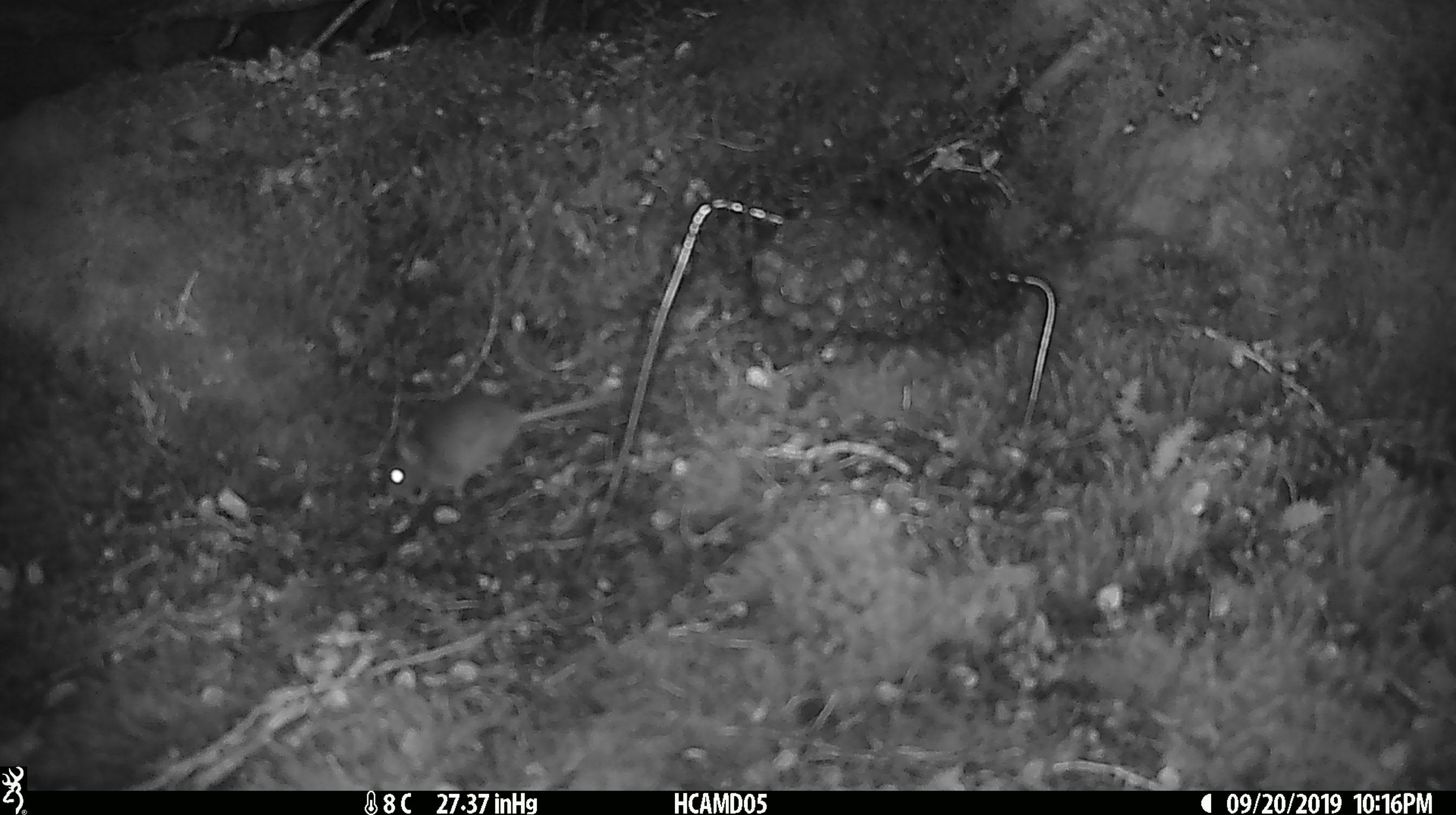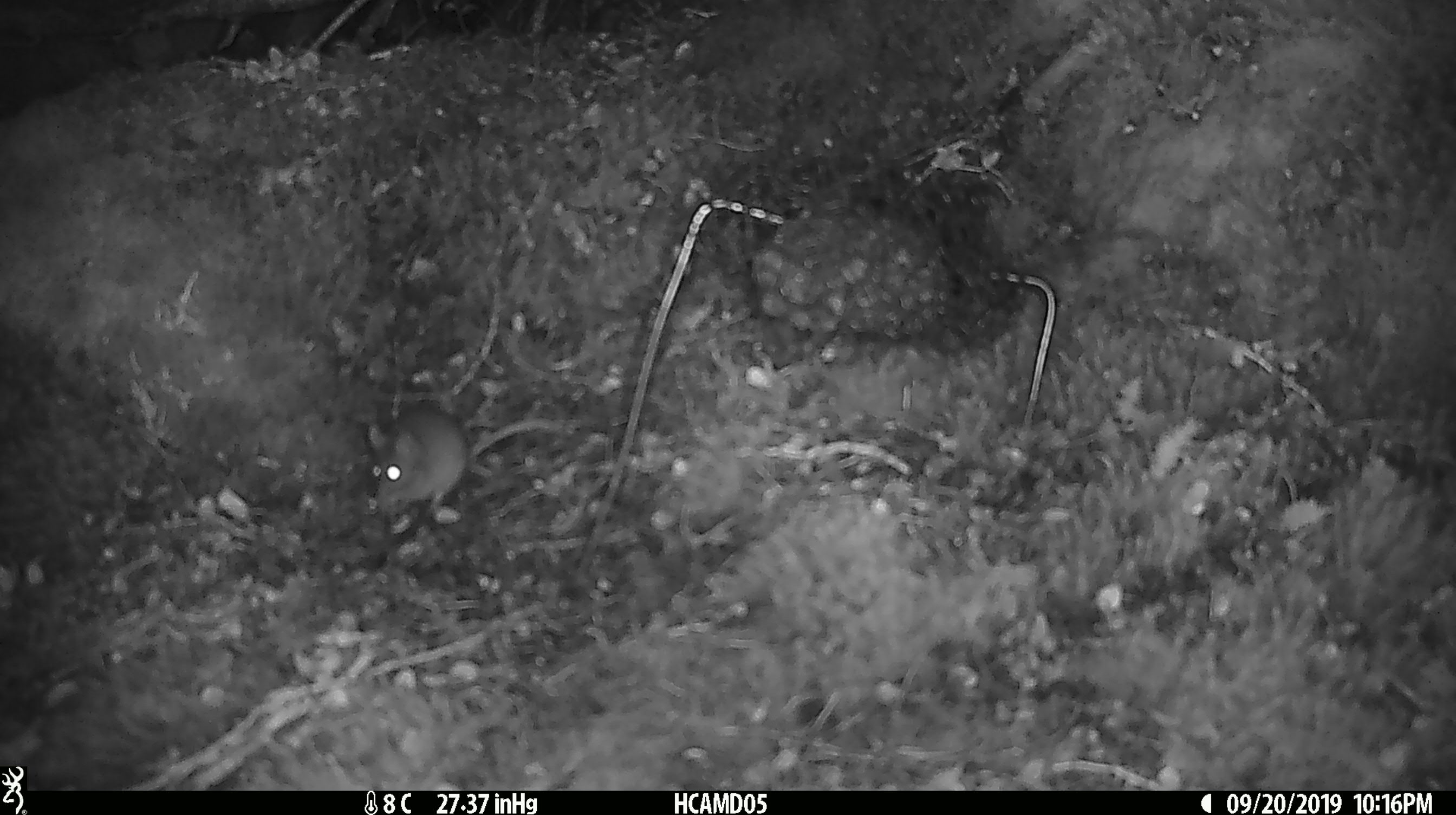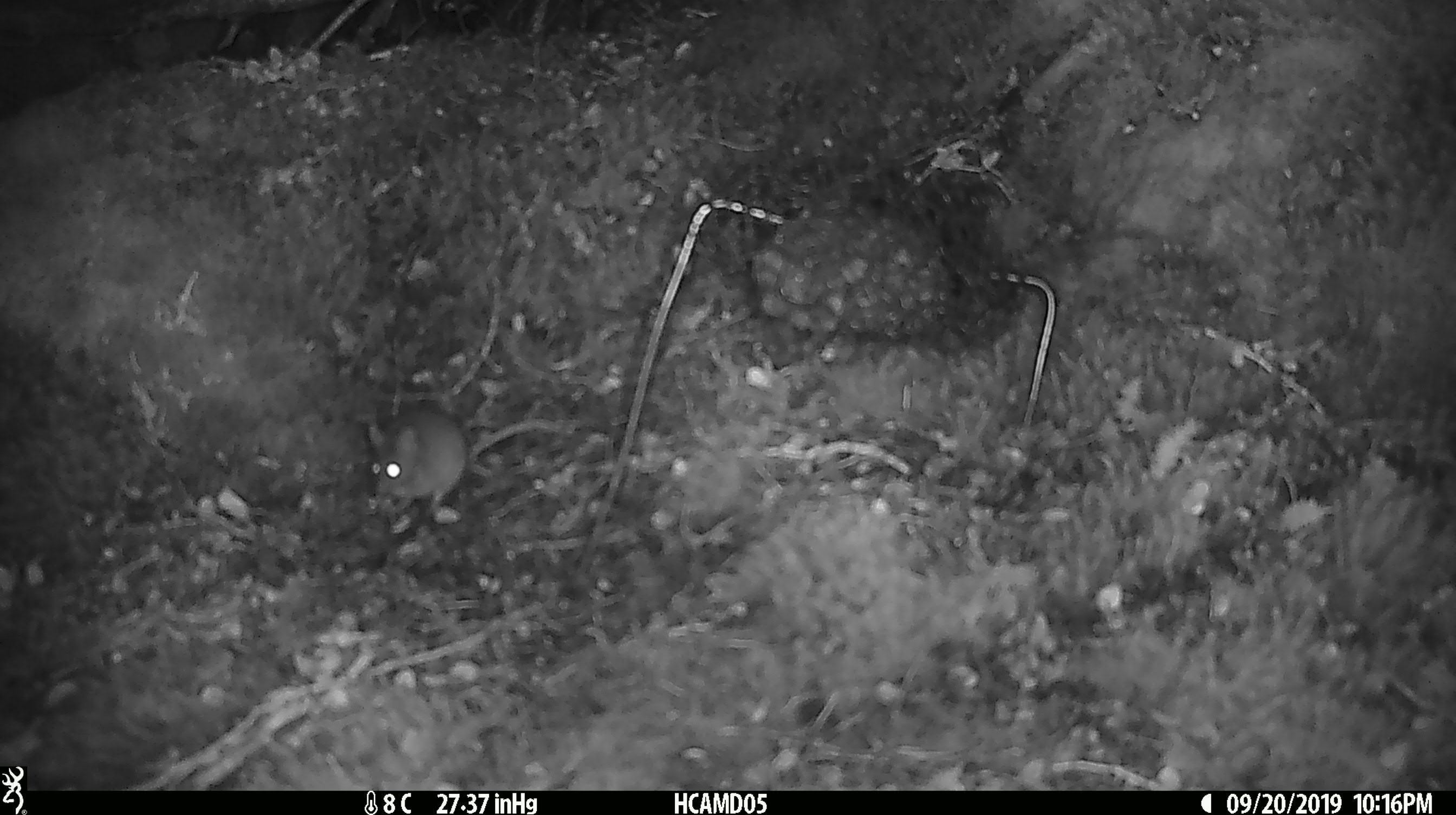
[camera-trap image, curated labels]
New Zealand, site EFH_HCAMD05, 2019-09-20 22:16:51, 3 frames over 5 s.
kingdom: Animalia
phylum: Chordata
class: Mammalia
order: Rodentia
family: Muridae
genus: Mus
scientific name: Mus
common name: mouse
Mouse (Mus).